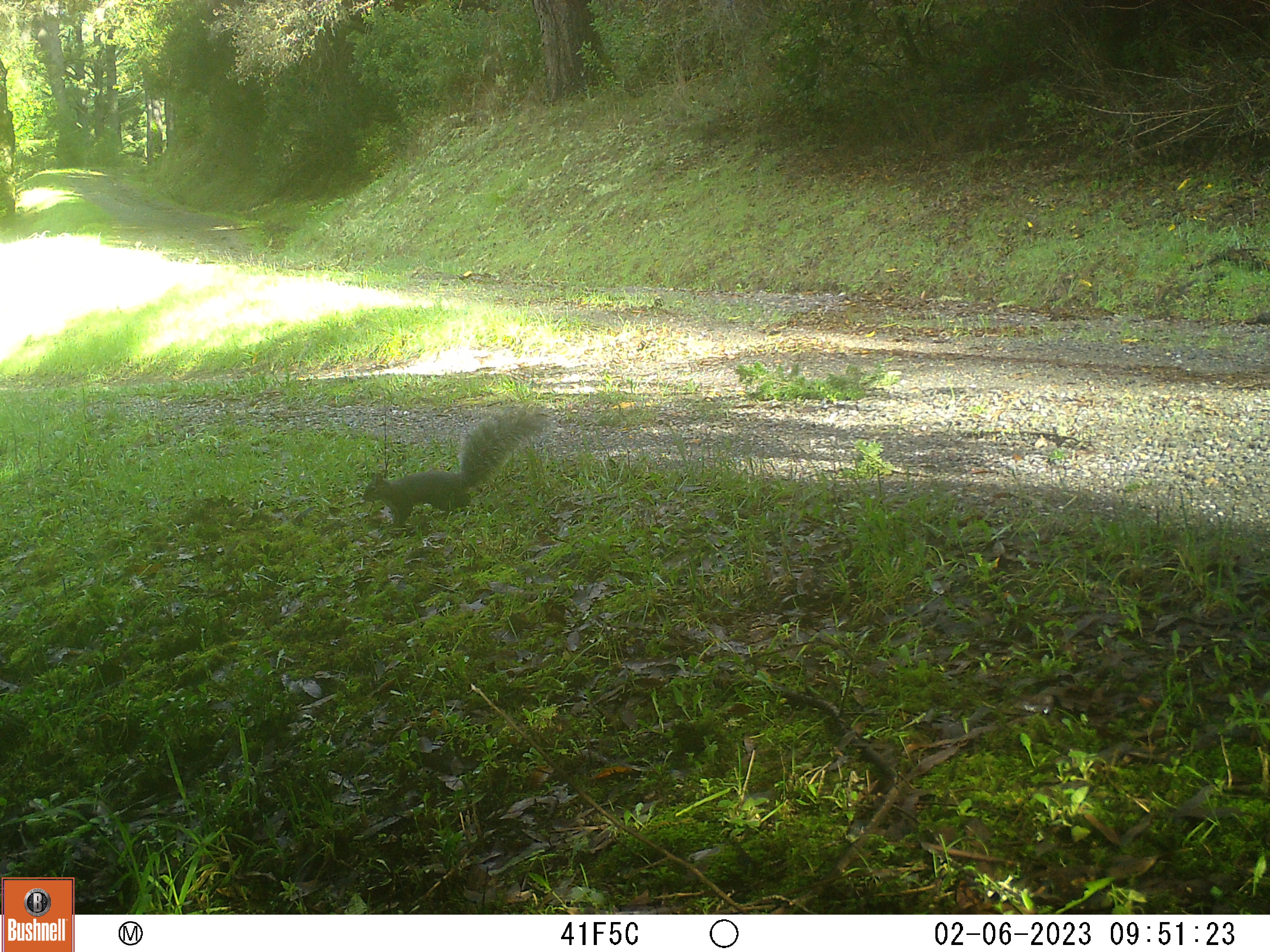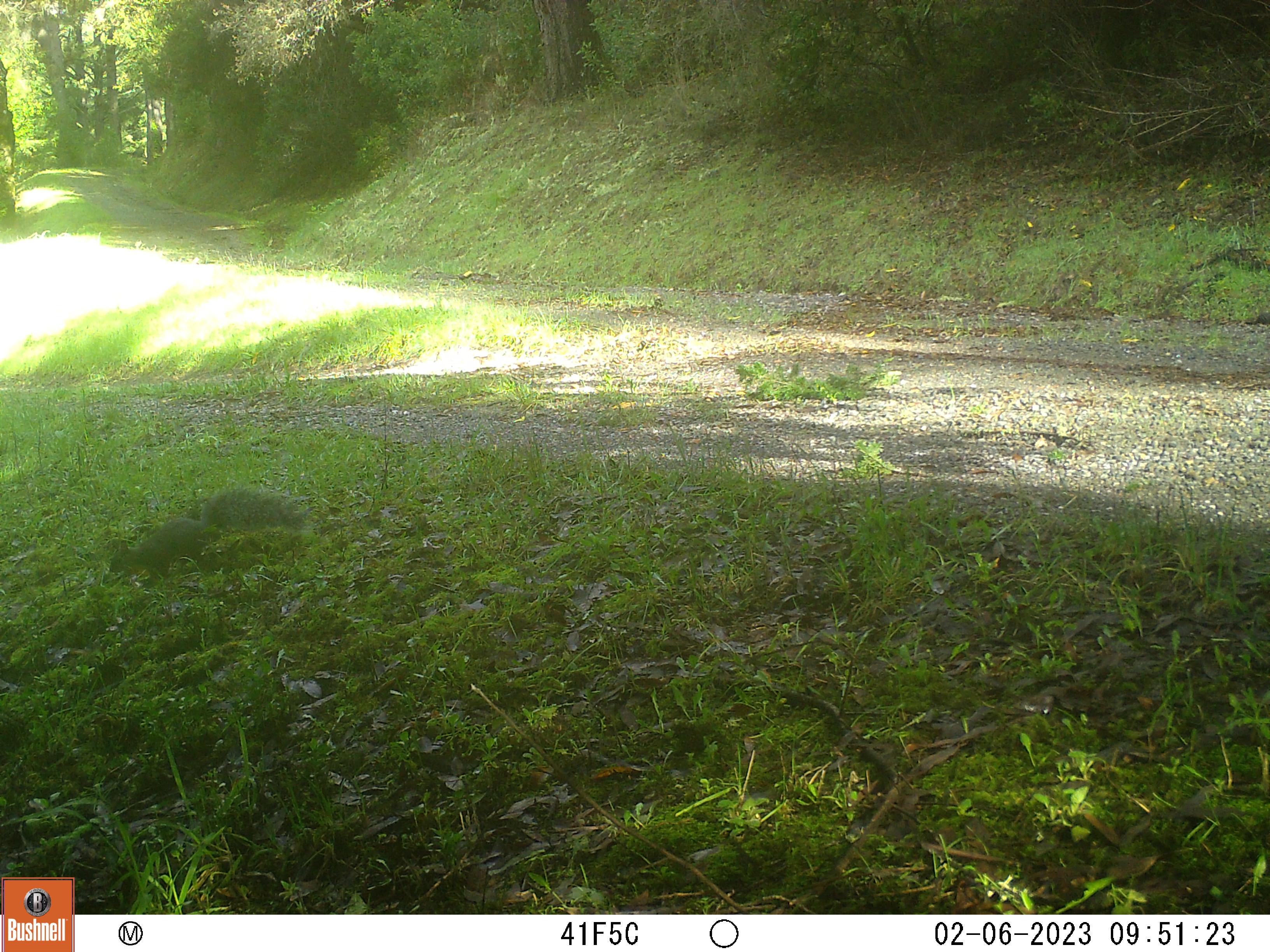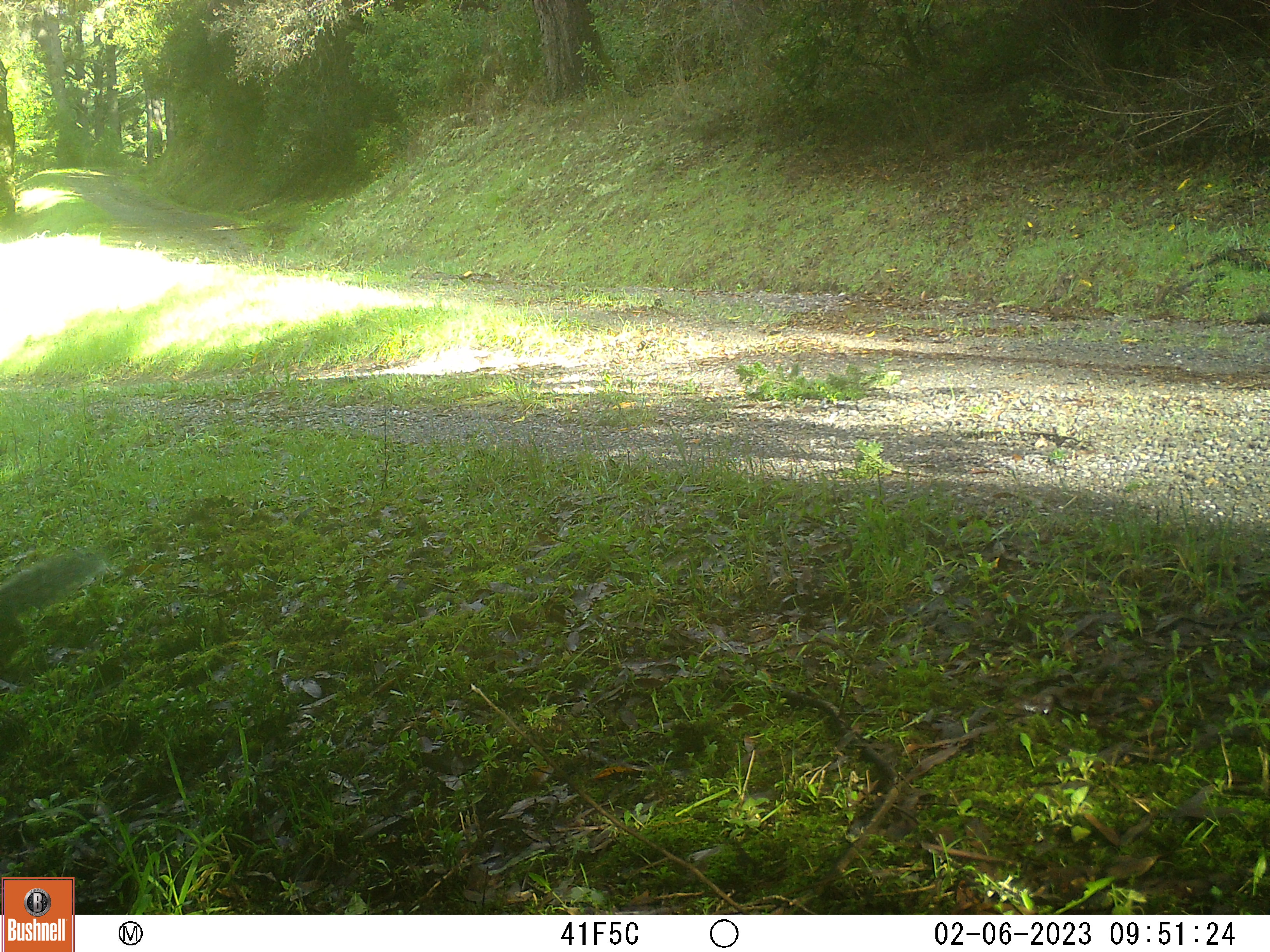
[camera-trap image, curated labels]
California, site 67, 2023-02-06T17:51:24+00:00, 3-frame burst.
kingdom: Animalia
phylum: Chordata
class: Mammalia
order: Rodentia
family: Sciuridae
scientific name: Sciuridae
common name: squirrel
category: unknown squirrel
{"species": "unknown squirrel (squirrel) (Sciuridae)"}